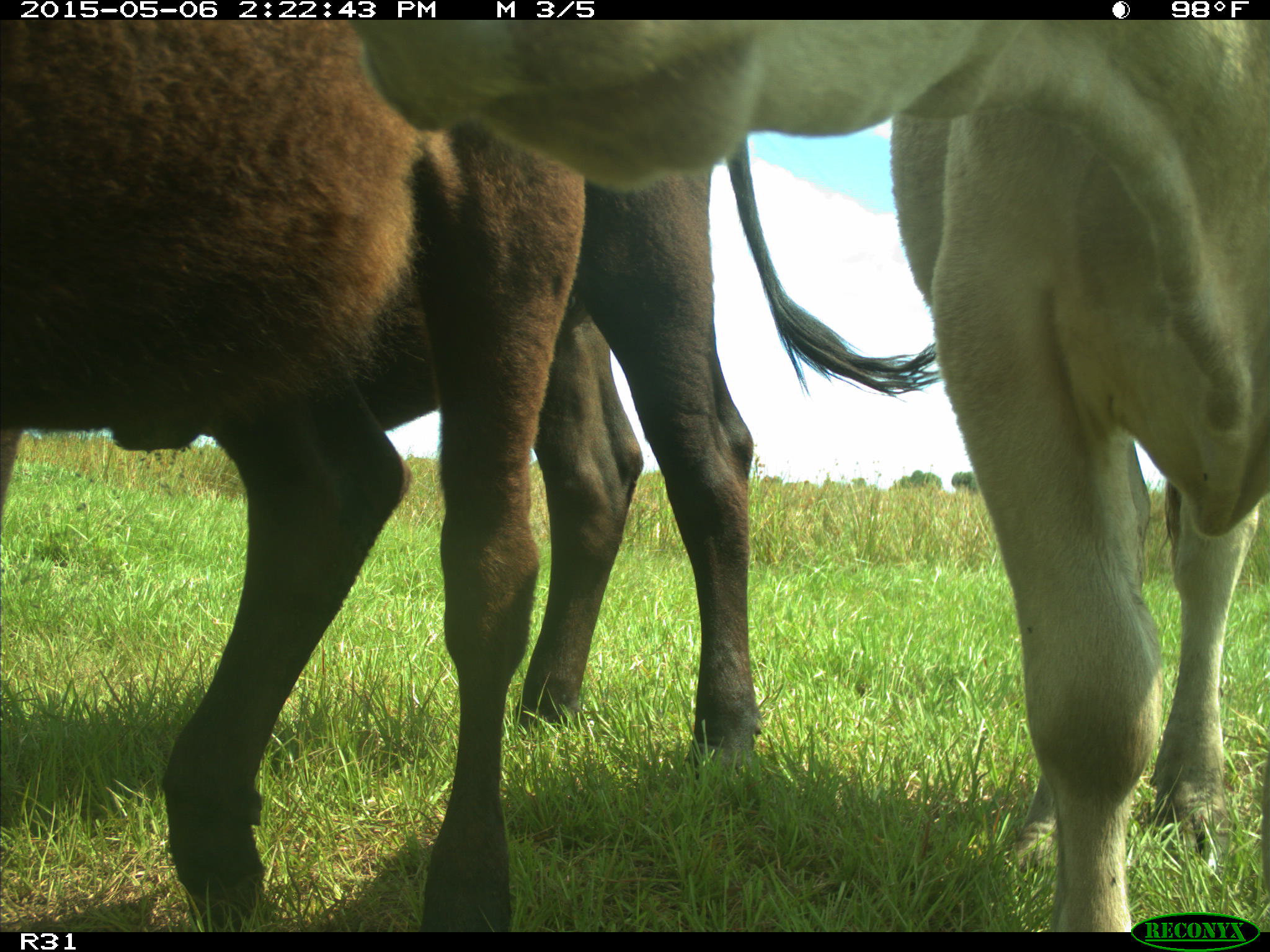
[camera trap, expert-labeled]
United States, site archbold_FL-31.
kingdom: Animalia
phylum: Chordata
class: Mammalia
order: Artiodactyla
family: Bovidae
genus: Bos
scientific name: Bos taurus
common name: domestic cow